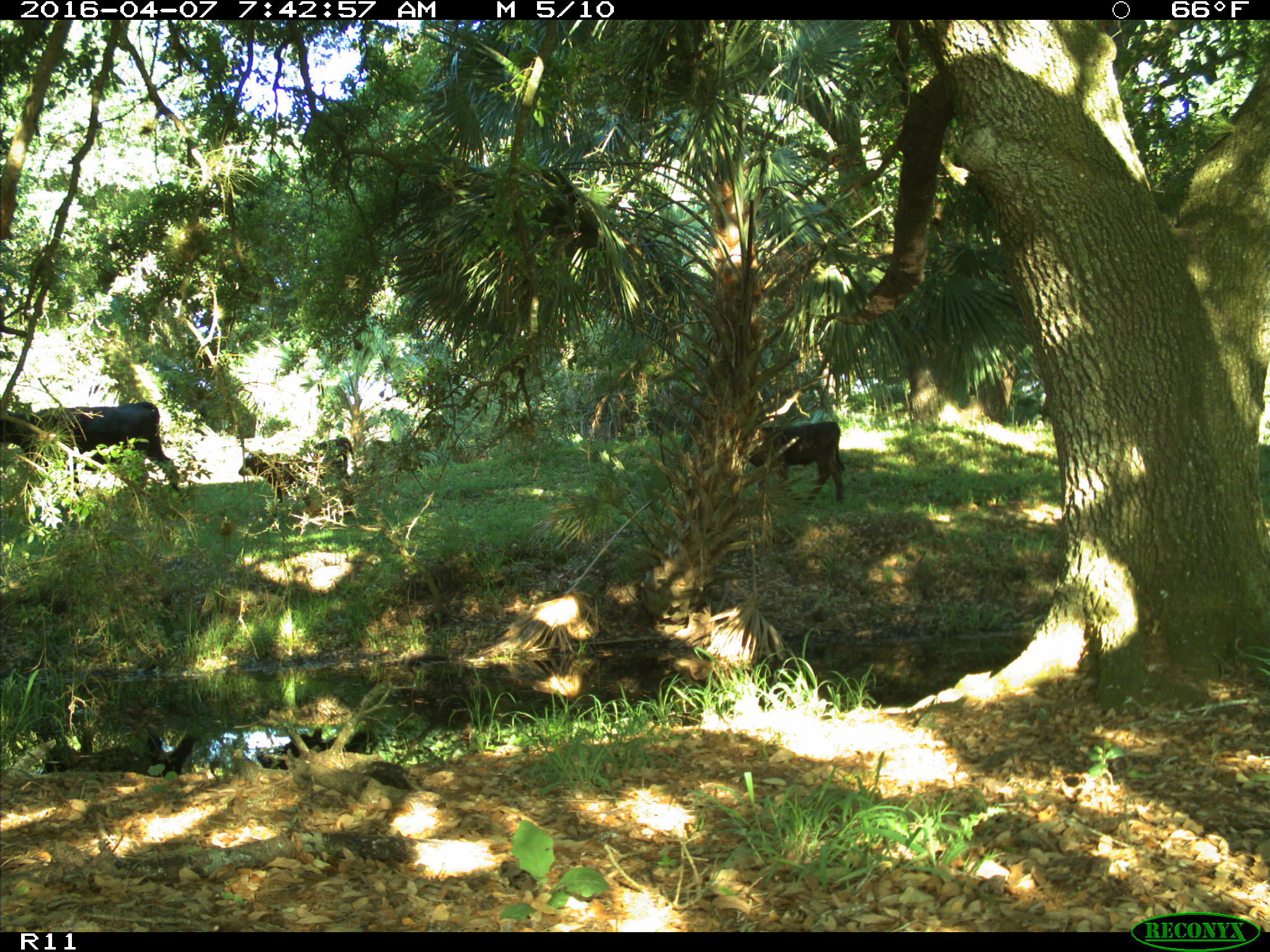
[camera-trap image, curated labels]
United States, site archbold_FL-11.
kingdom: Animalia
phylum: Chordata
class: Mammalia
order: Artiodactyla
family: Bovidae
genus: Bos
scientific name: Bos taurus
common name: domestic cow